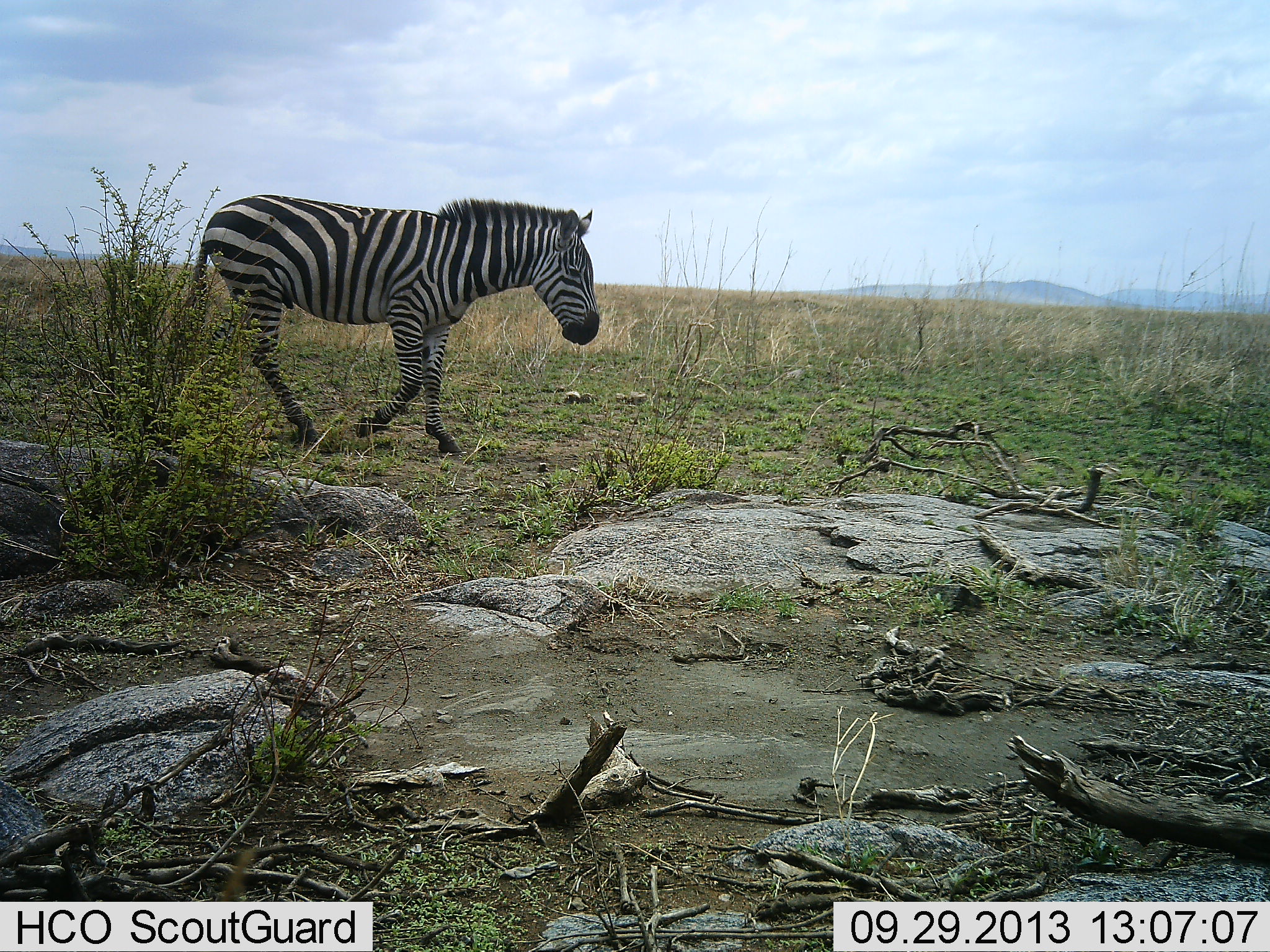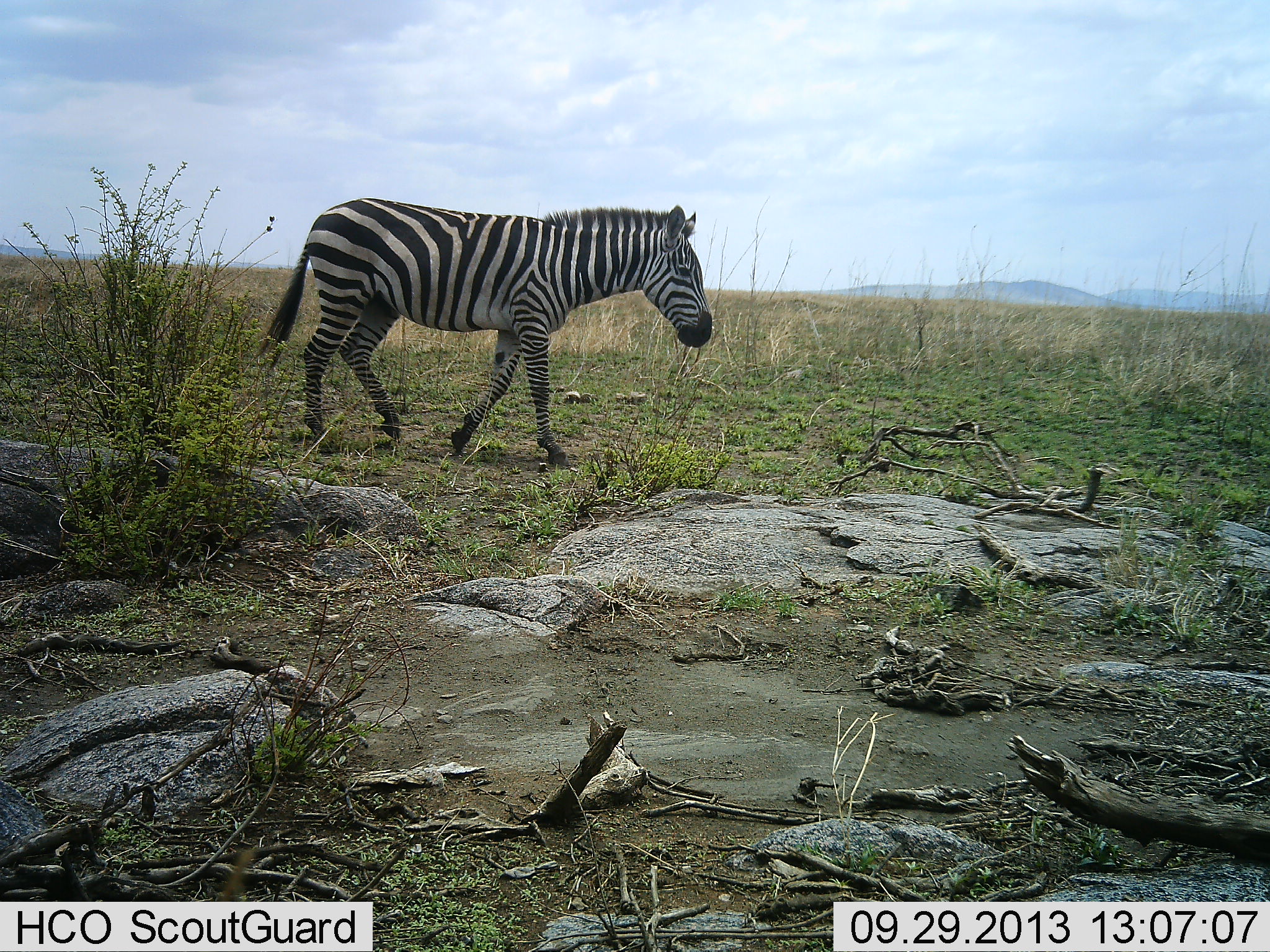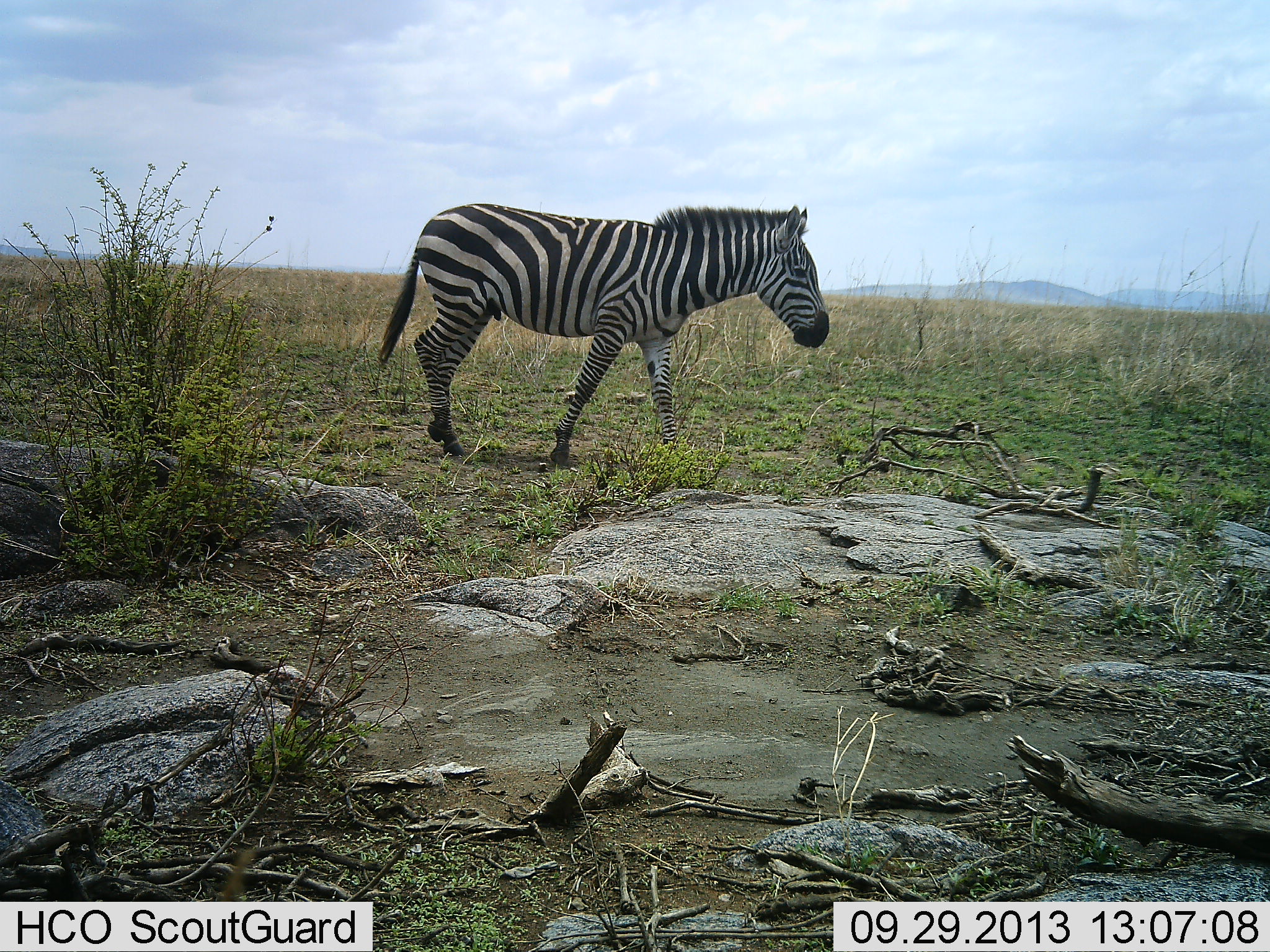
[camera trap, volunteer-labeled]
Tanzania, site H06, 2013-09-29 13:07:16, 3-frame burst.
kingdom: Animalia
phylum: Chordata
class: Mammalia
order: Perissodactyla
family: Equidae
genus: Equus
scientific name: Equus quagga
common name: plains zebra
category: zebra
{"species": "zebra (plains zebra) (Equus quagga)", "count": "1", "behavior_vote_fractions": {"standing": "0%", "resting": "0%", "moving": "100%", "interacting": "0%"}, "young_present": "0%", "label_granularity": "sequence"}